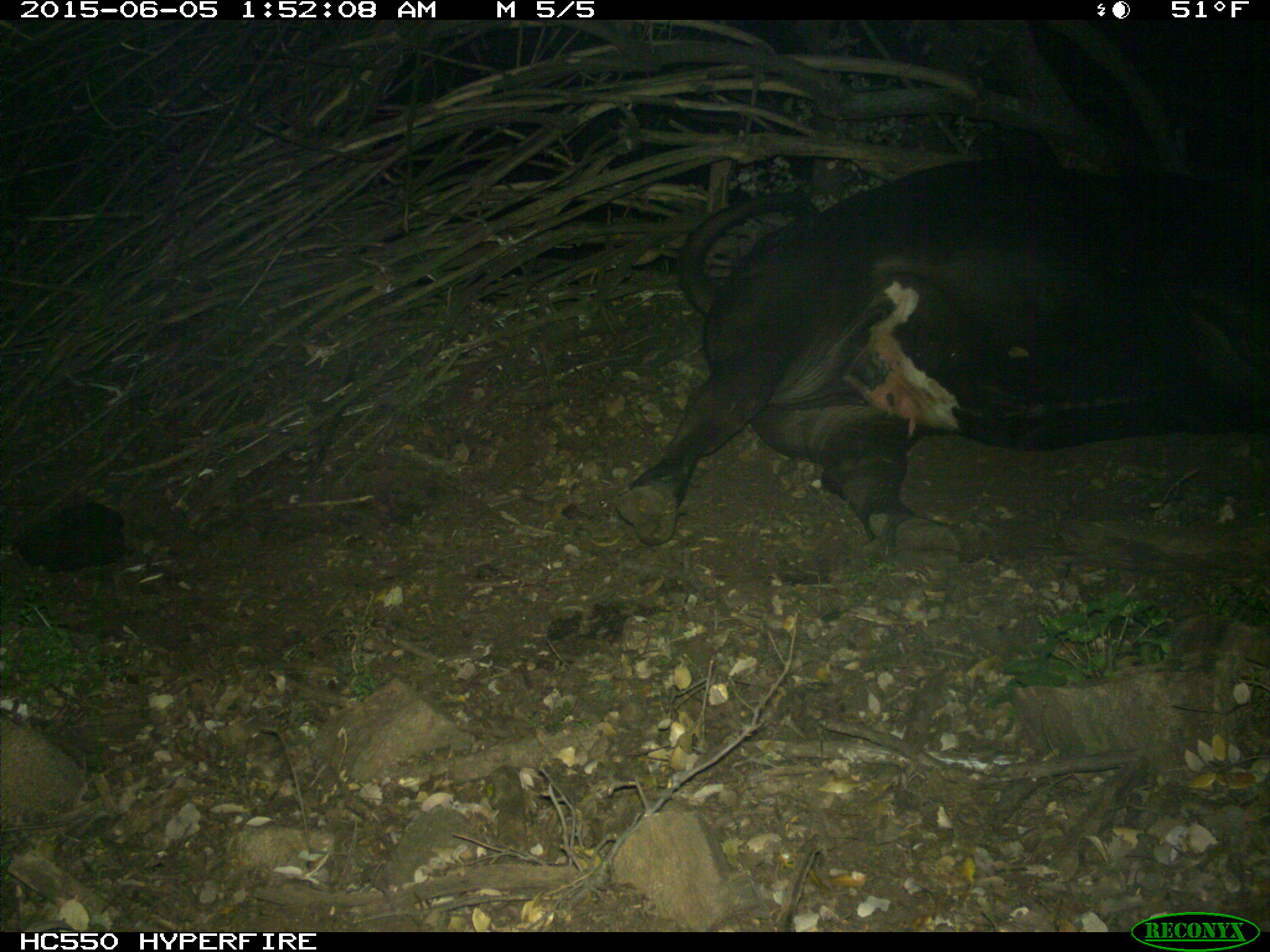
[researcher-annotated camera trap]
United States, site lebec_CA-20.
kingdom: Animalia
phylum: Chordata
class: Mammalia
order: Artiodactyla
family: Bovidae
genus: Bos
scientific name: Bos taurus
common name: domestic cow